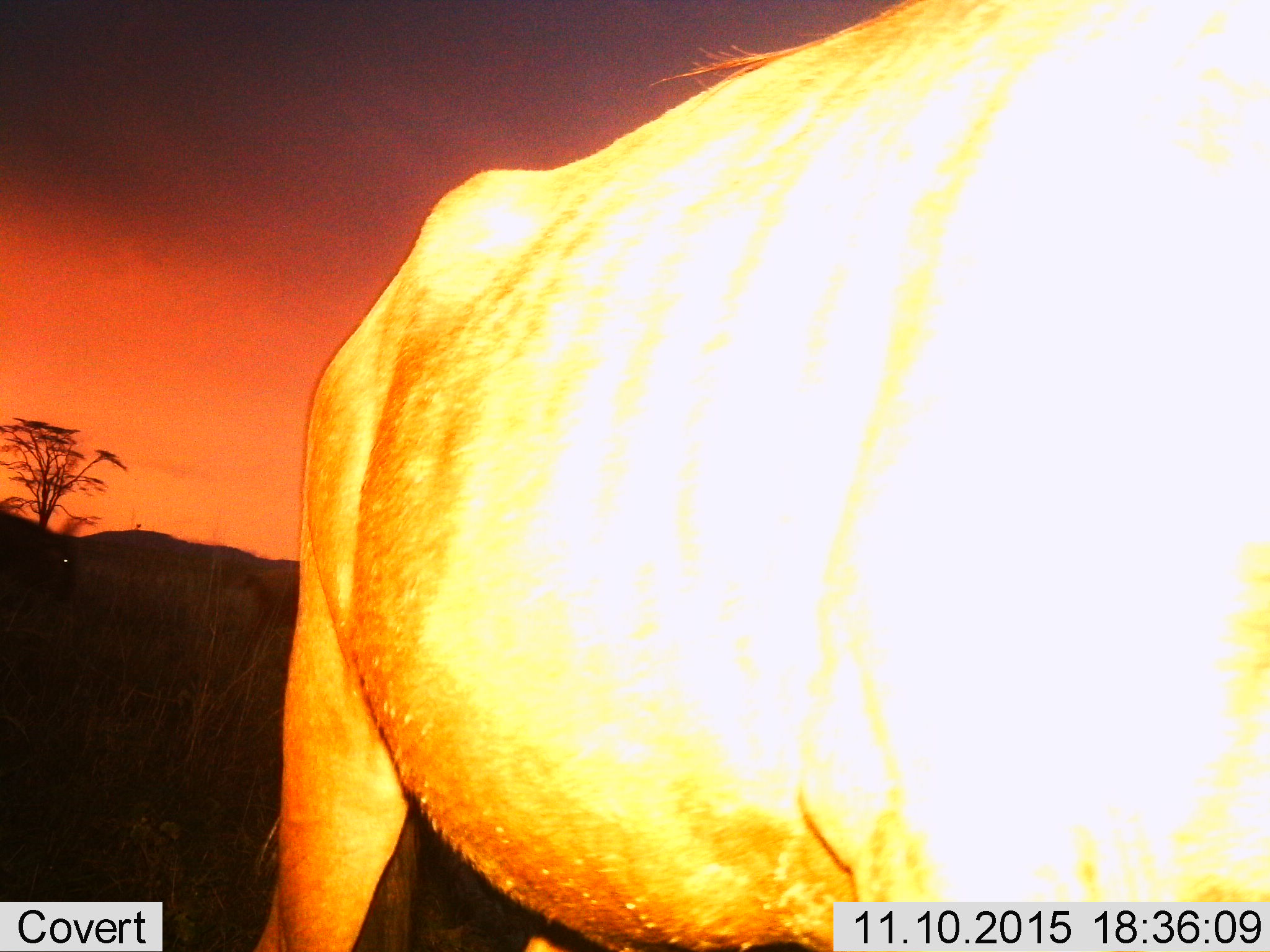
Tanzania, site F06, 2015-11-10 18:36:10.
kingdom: Animalia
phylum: Chordata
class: Mammalia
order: Artiodactyla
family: Bovidae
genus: Connochaetes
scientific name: Connochaetes taurinus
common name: blue wildebeest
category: wildebeest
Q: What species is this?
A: Wildebeest (blue wildebeest) (Connochaetes taurinus).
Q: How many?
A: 1.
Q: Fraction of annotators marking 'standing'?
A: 60%.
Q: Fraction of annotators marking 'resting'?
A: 0%.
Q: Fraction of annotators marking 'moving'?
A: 20%.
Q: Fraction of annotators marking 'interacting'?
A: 0%.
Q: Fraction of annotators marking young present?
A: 0%.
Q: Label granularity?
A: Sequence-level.